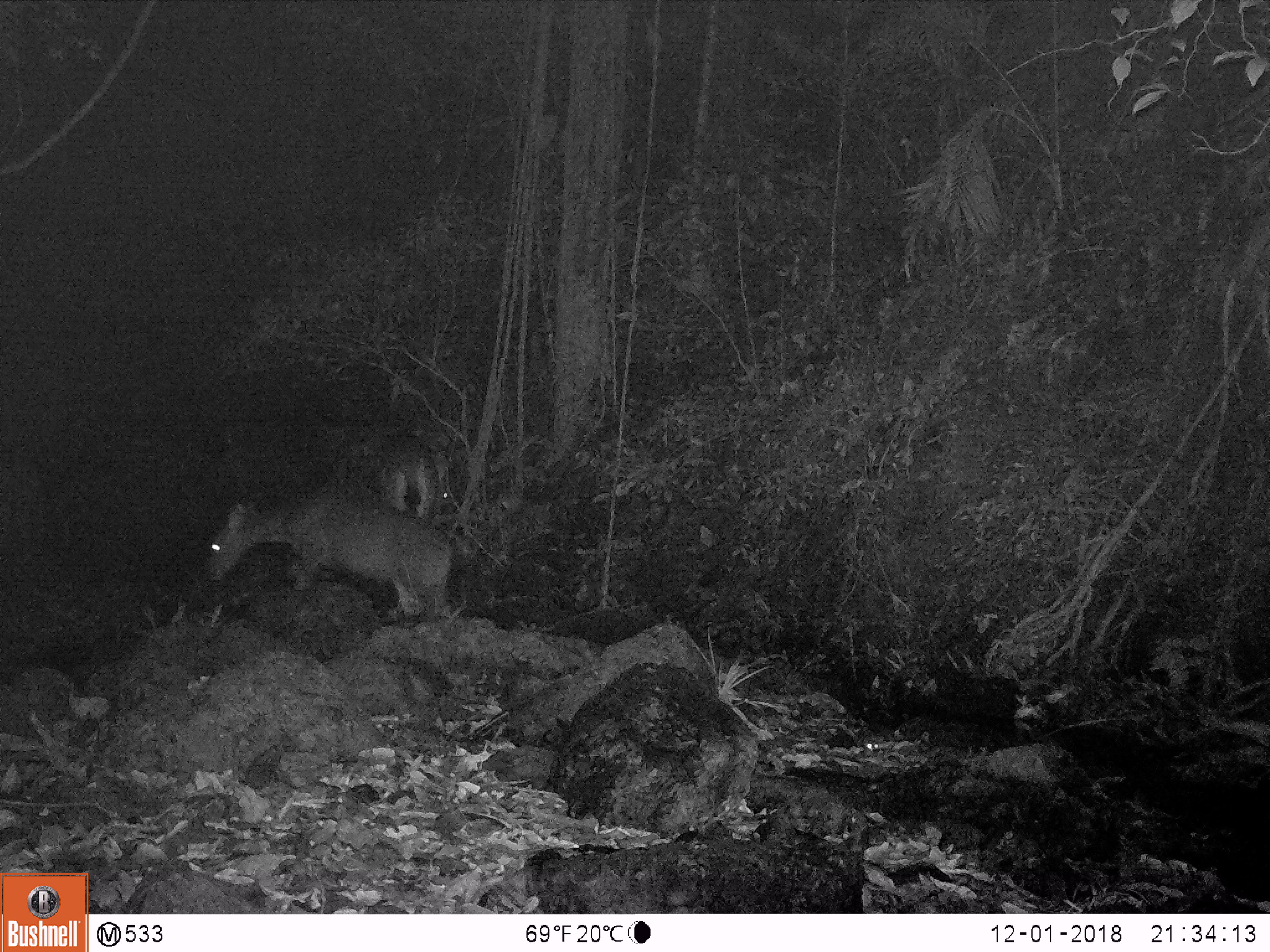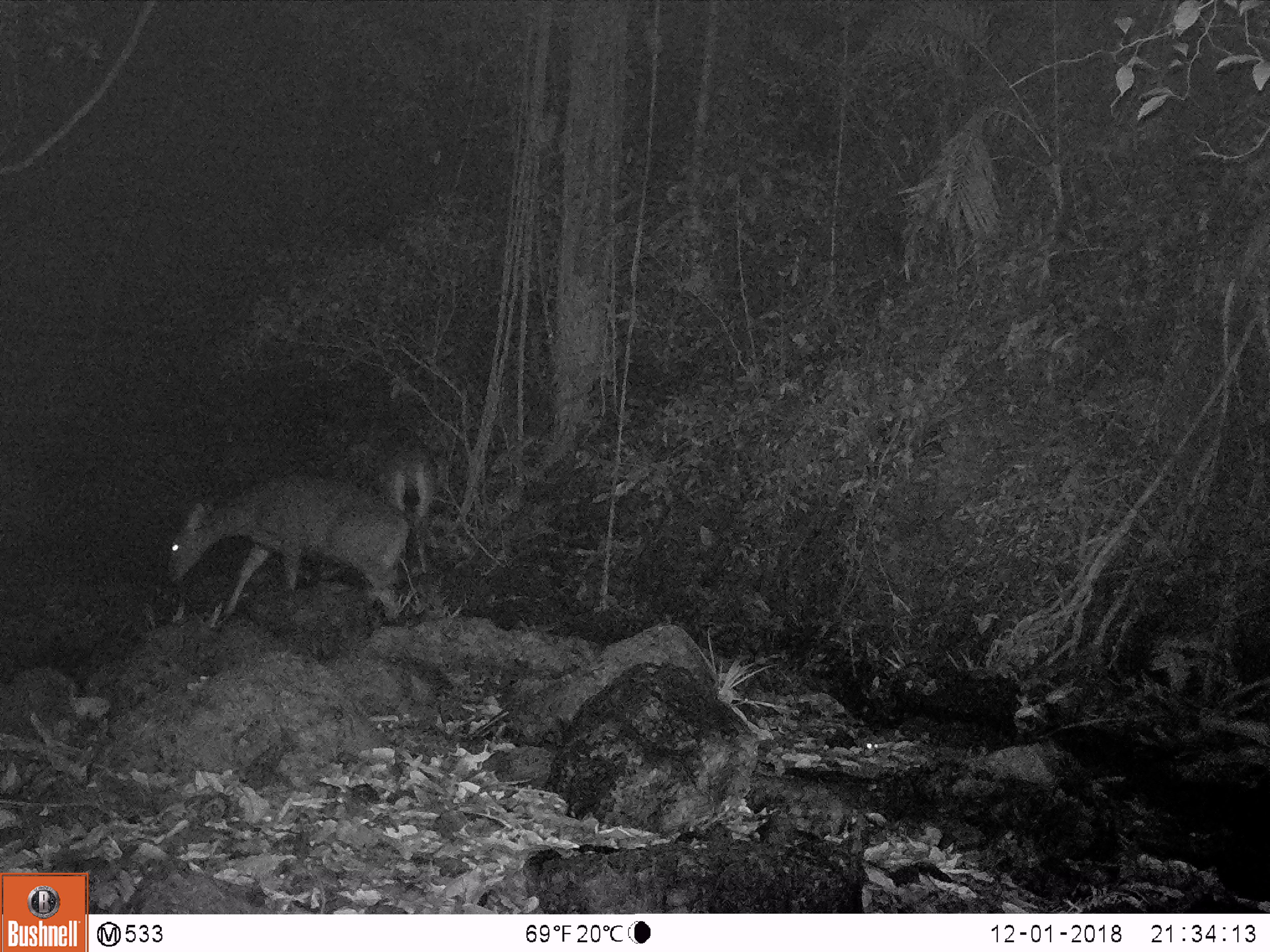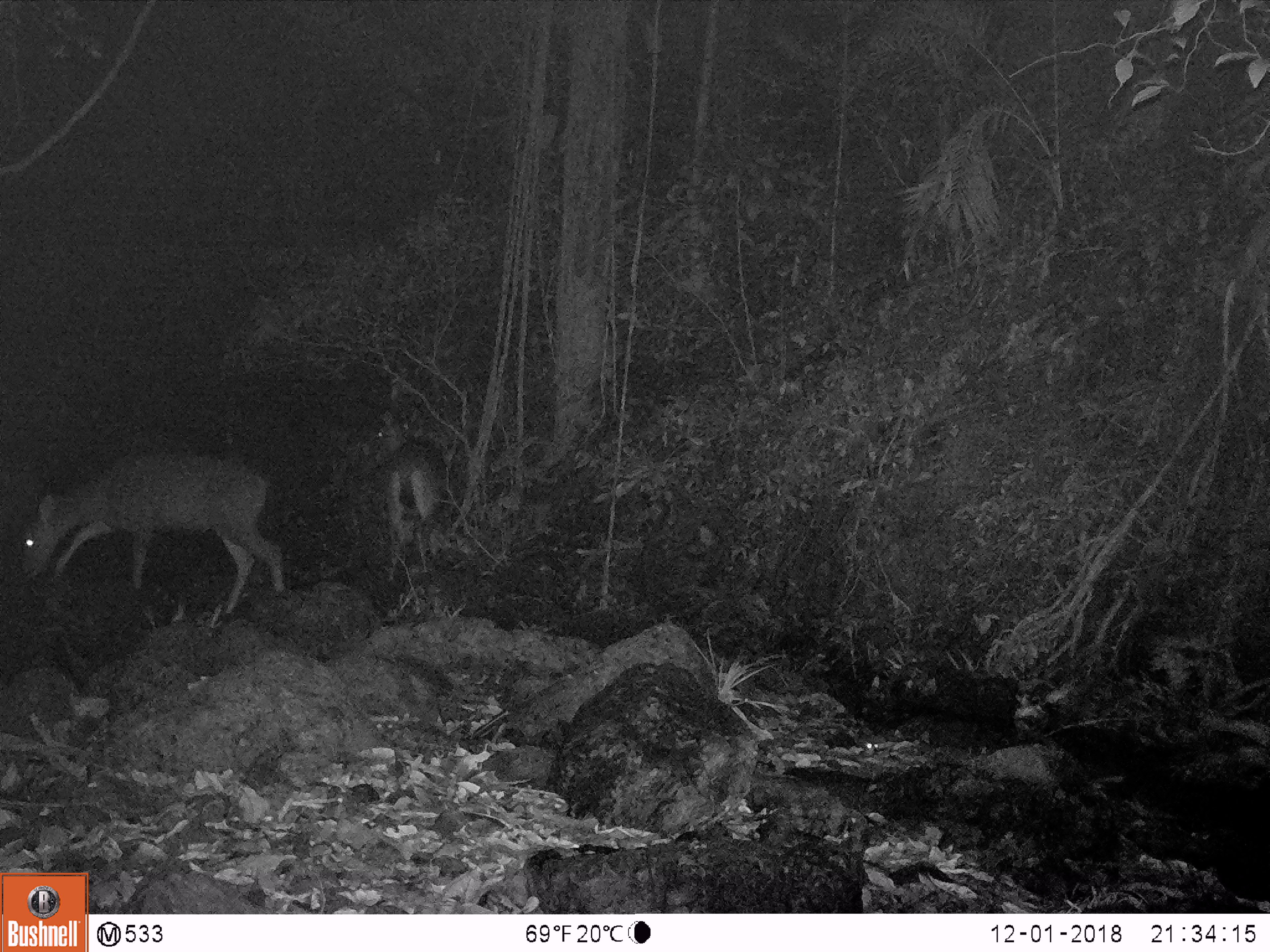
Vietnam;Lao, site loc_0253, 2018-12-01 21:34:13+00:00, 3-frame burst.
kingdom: Animalia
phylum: Chordata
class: Mammalia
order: Artiodactyla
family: Cervidae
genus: Rusa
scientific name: Rusa unicolor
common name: sambar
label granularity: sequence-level